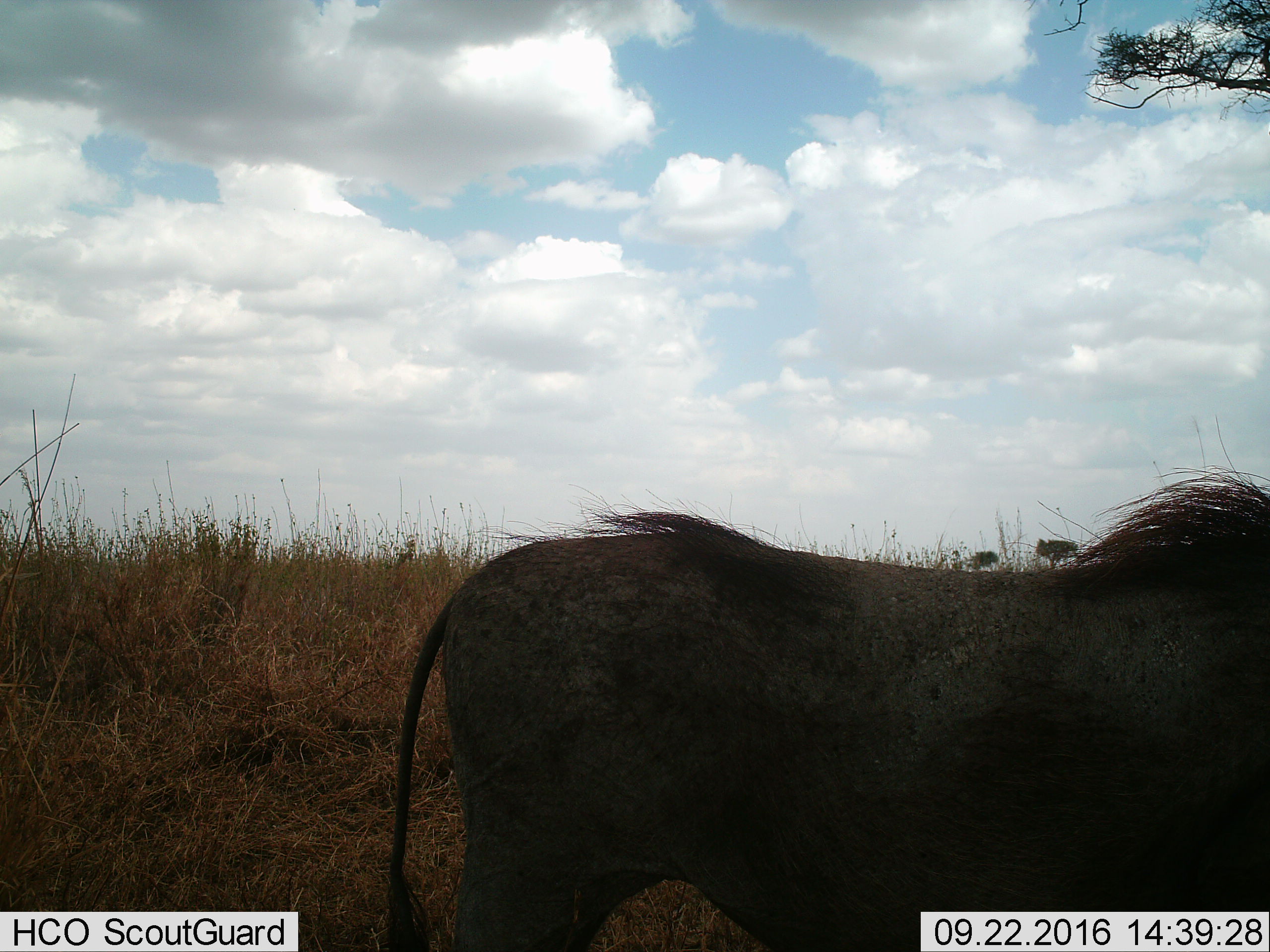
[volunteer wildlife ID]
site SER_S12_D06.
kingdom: Animalia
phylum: Chordata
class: Mammalia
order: Artiodactyla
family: Suidae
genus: Phacochoerus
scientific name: Phacochoerus africanus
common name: warthog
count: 1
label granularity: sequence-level